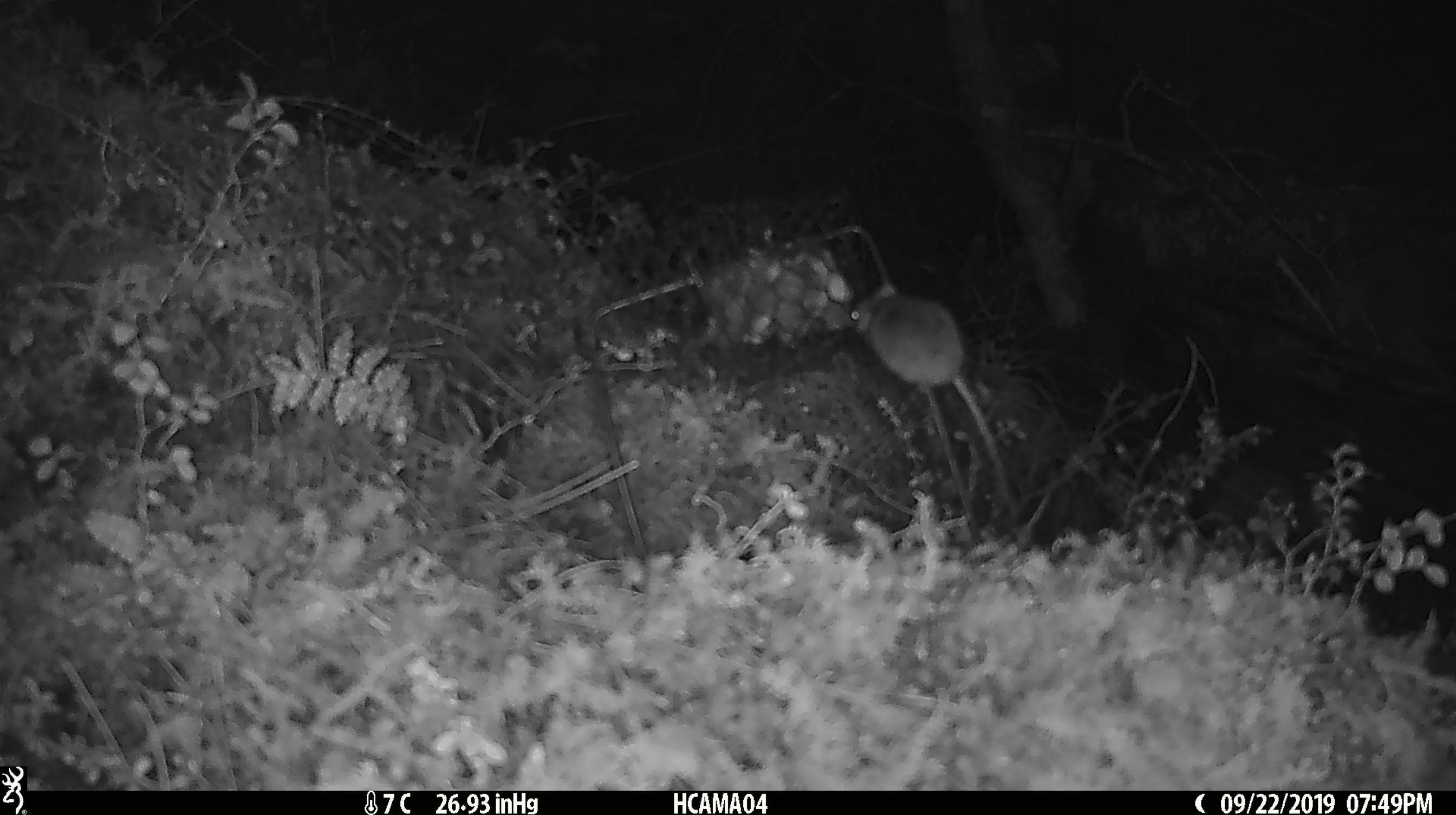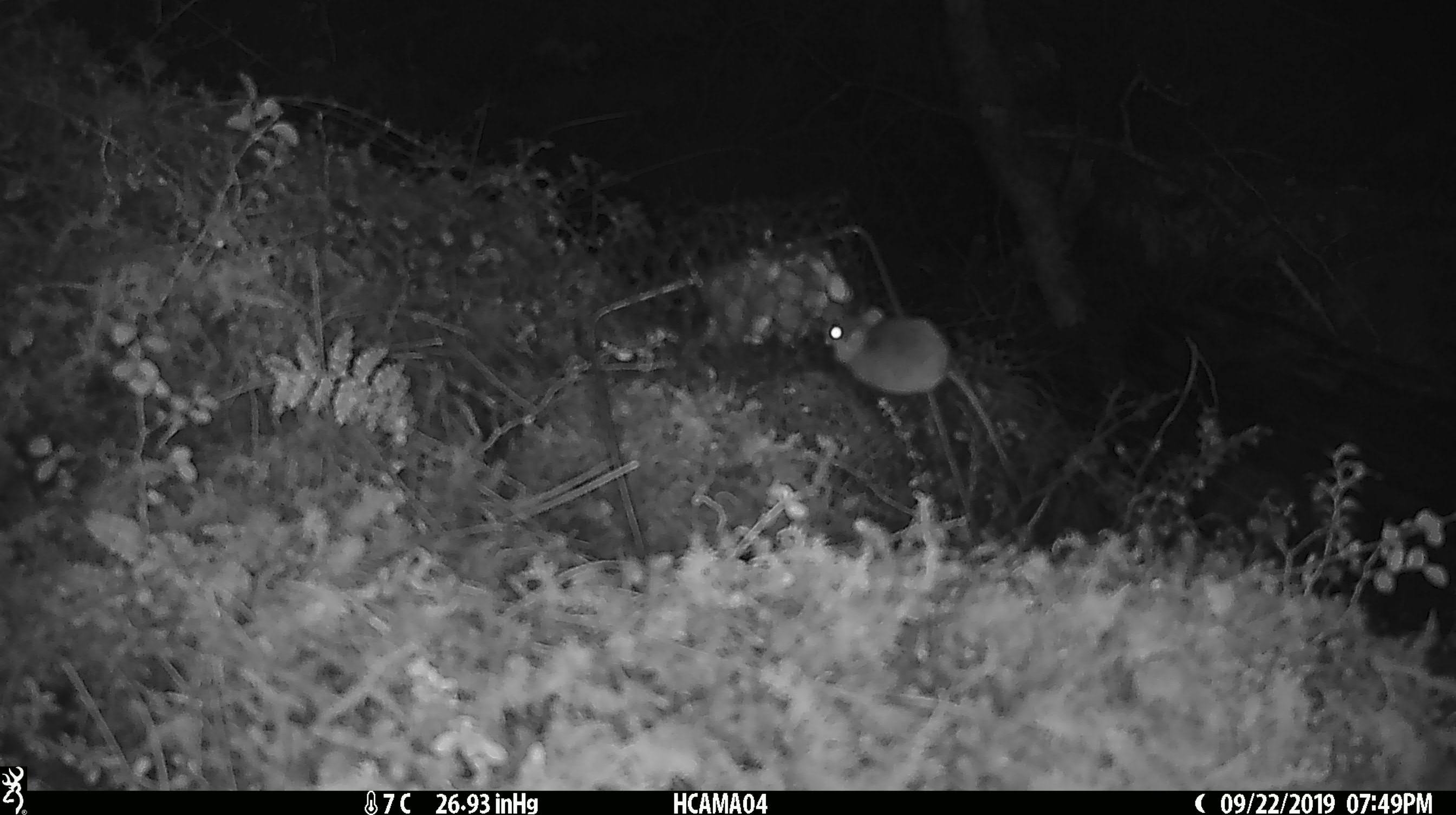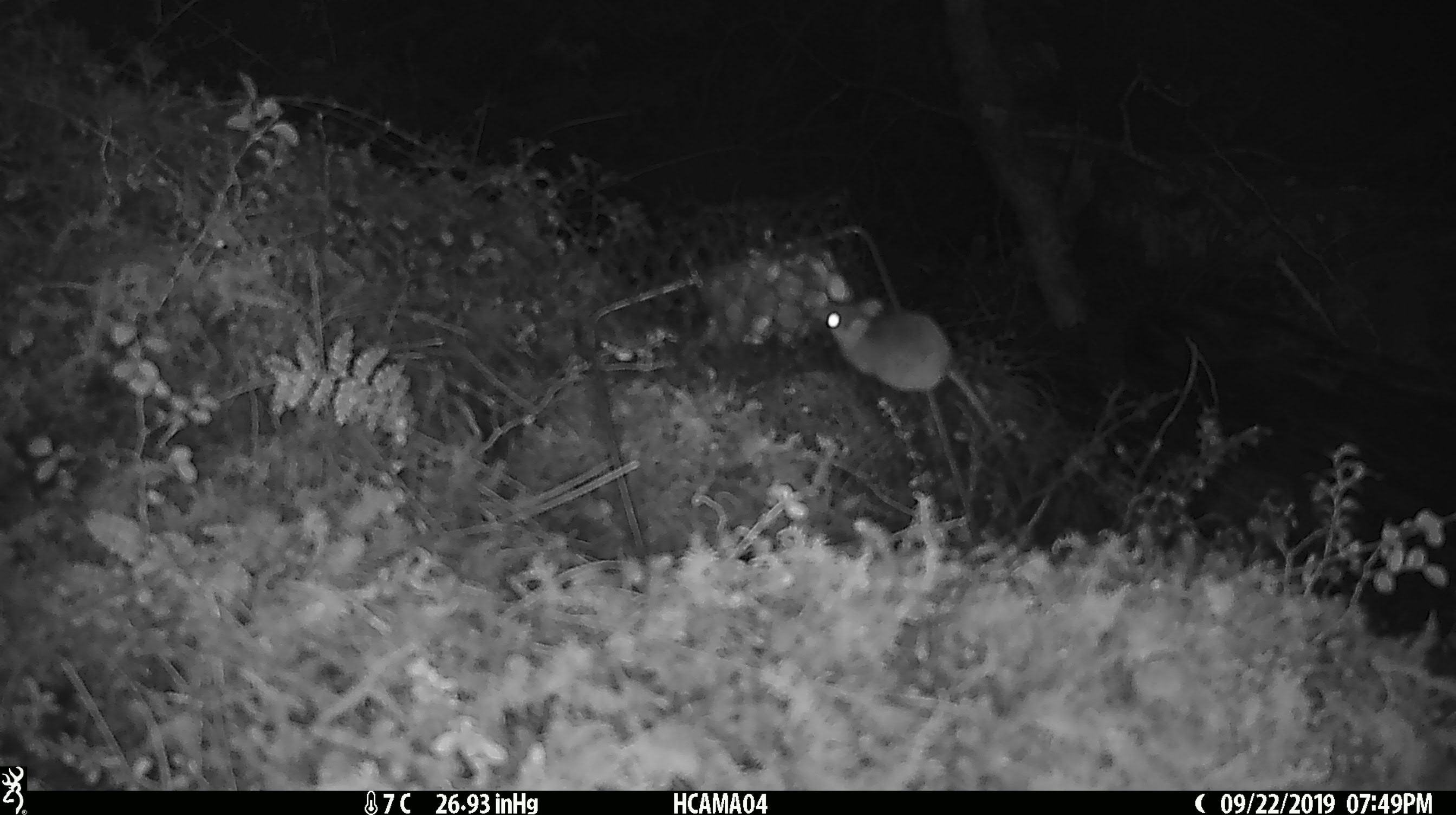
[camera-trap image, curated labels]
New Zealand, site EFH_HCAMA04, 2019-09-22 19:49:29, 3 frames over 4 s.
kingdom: Animalia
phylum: Chordata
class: Mammalia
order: Rodentia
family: Muridae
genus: Mus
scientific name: Mus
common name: mouse